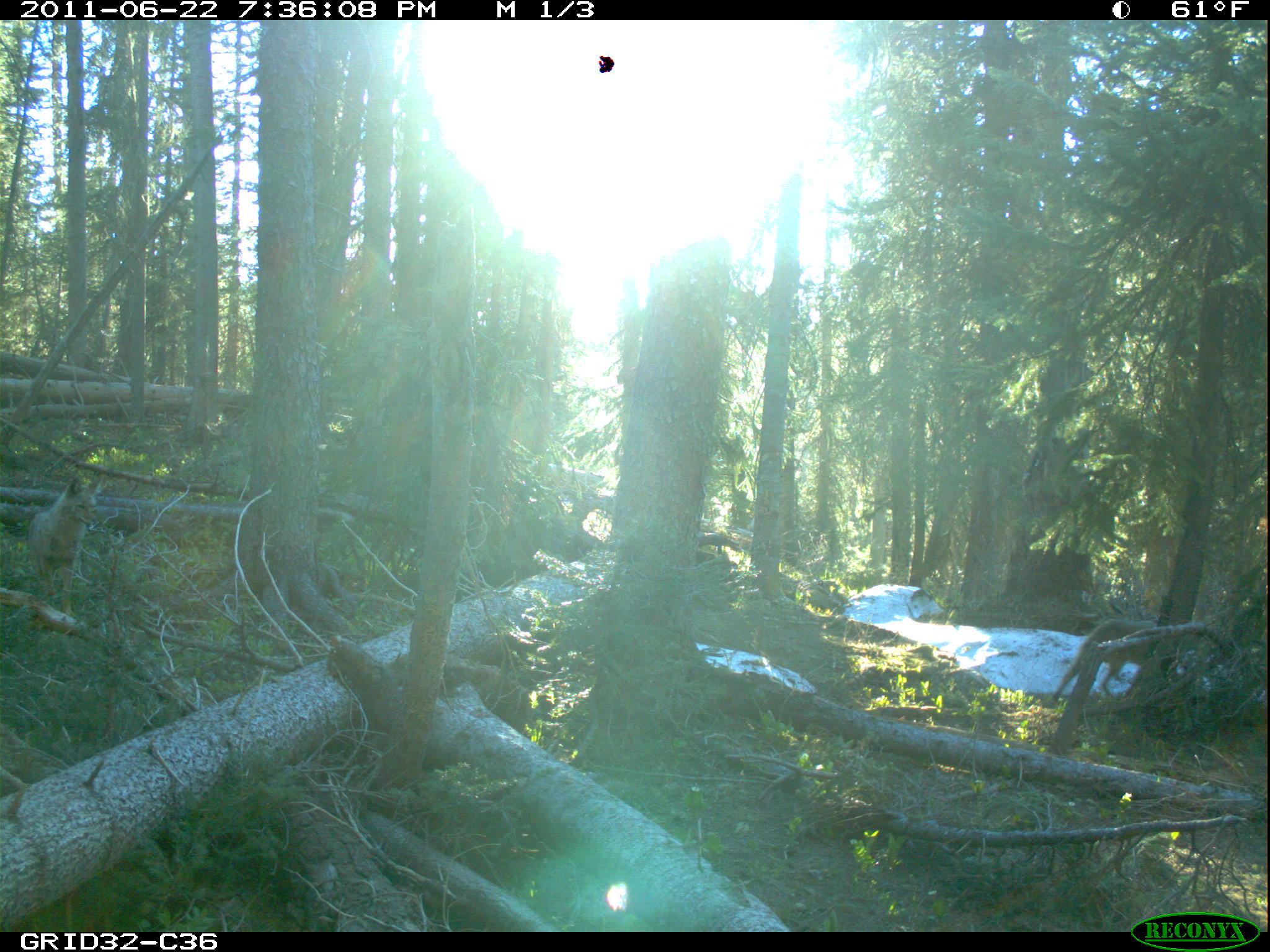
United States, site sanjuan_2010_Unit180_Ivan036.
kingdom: Animalia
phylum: Chordata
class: Mammalia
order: Carnivora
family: Canidae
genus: Canis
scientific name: Canis latrans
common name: coyote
Canis latrans (coyote).